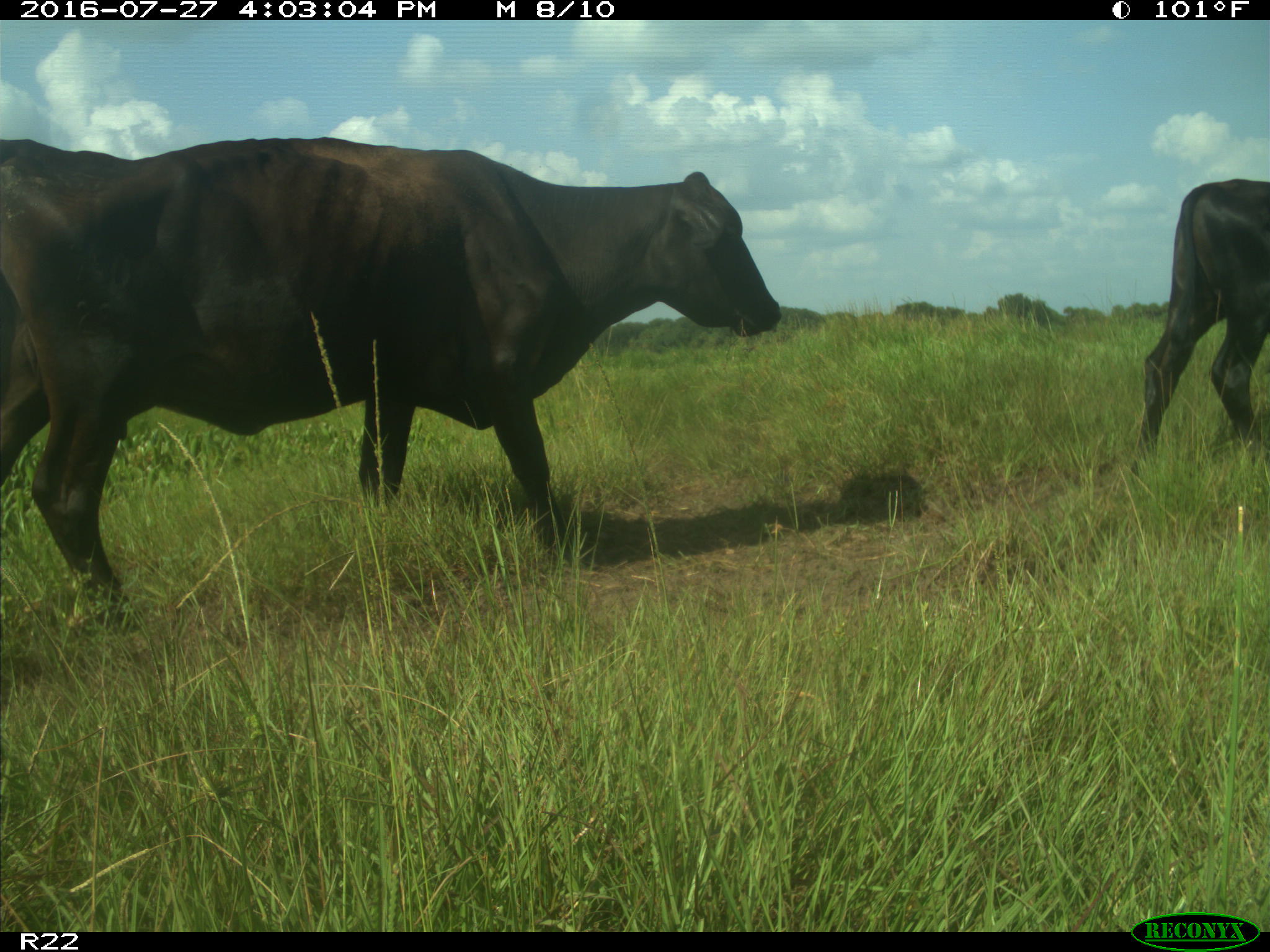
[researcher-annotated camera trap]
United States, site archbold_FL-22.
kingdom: Animalia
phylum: Chordata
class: Mammalia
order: Artiodactyla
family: Bovidae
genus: Bos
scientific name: Bos taurus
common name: domestic cow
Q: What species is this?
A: Bos taurus (domestic cow).